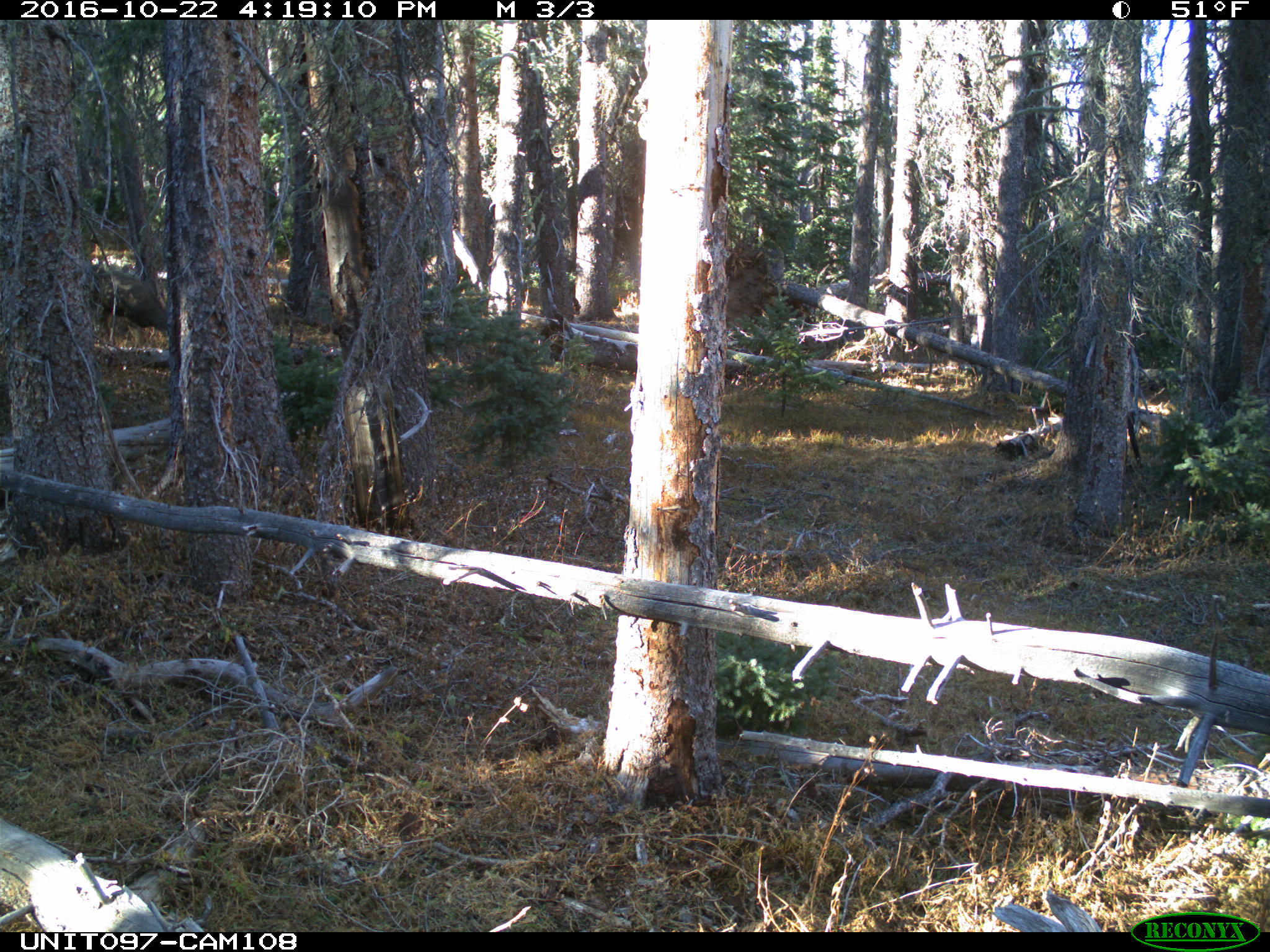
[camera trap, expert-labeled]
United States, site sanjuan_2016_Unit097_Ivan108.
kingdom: Animalia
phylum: Chordata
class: Mammalia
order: Artiodactyla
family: Cervidae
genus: Odocoileus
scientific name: Odocoileus hemionus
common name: mule deer